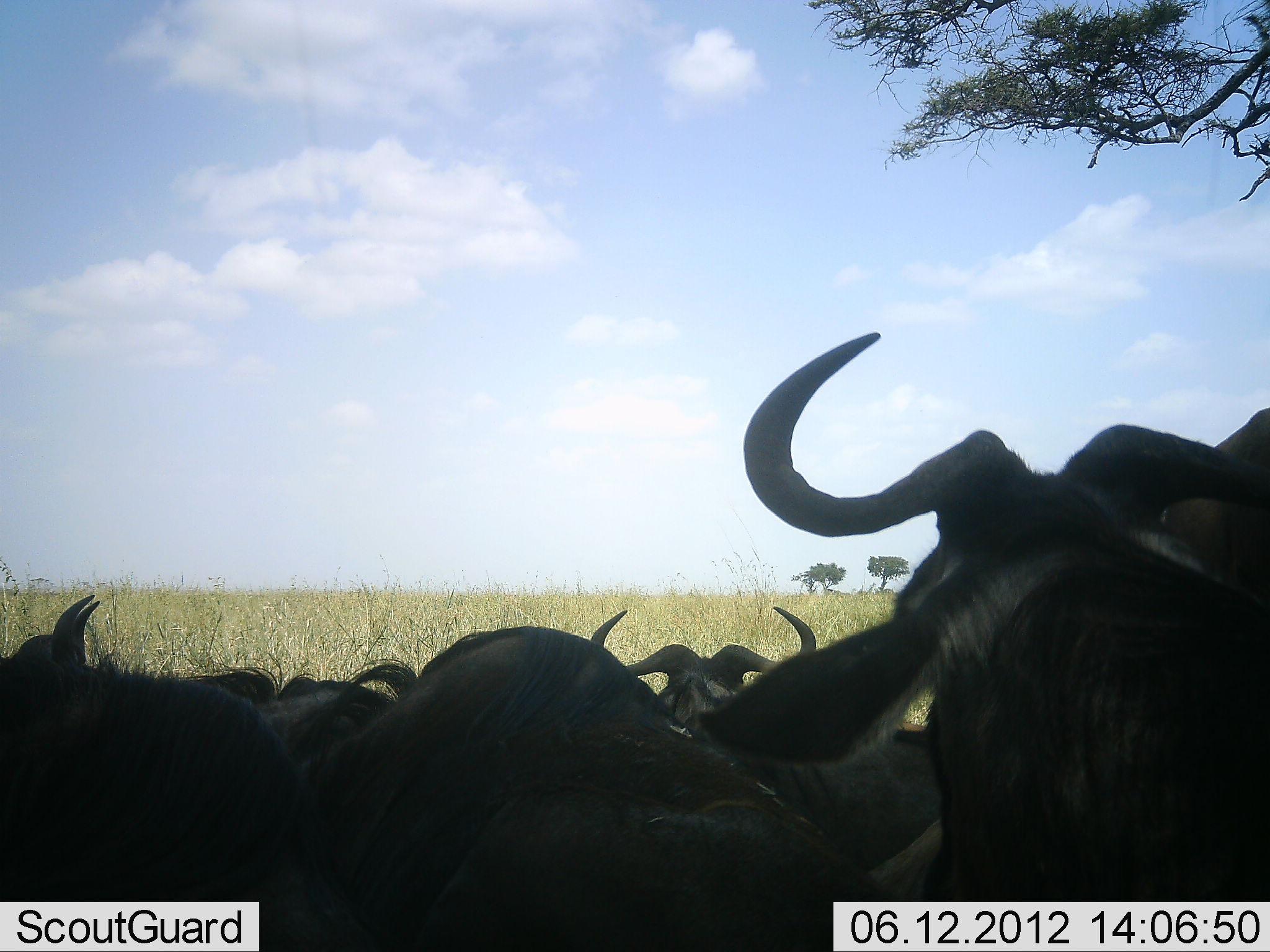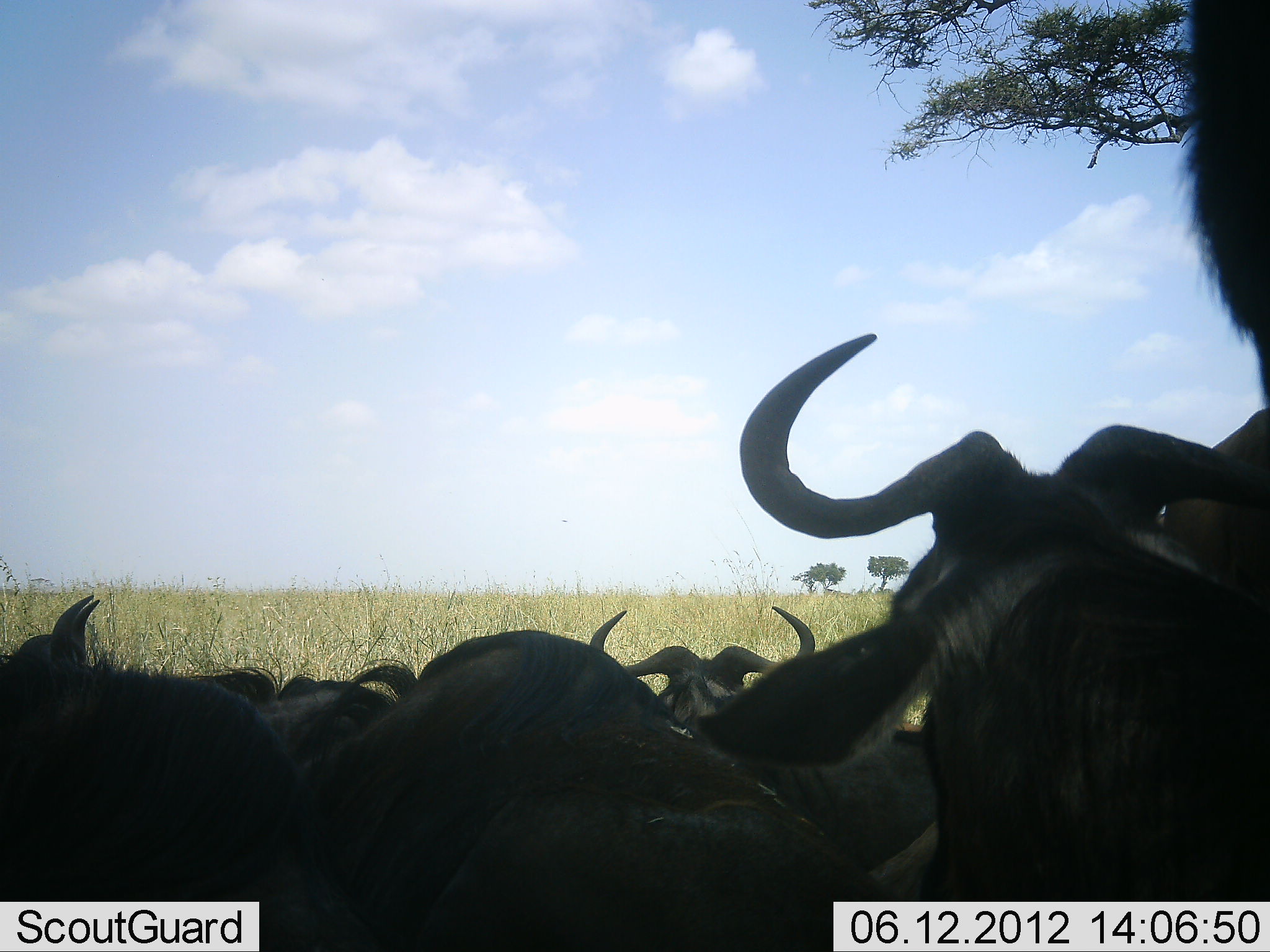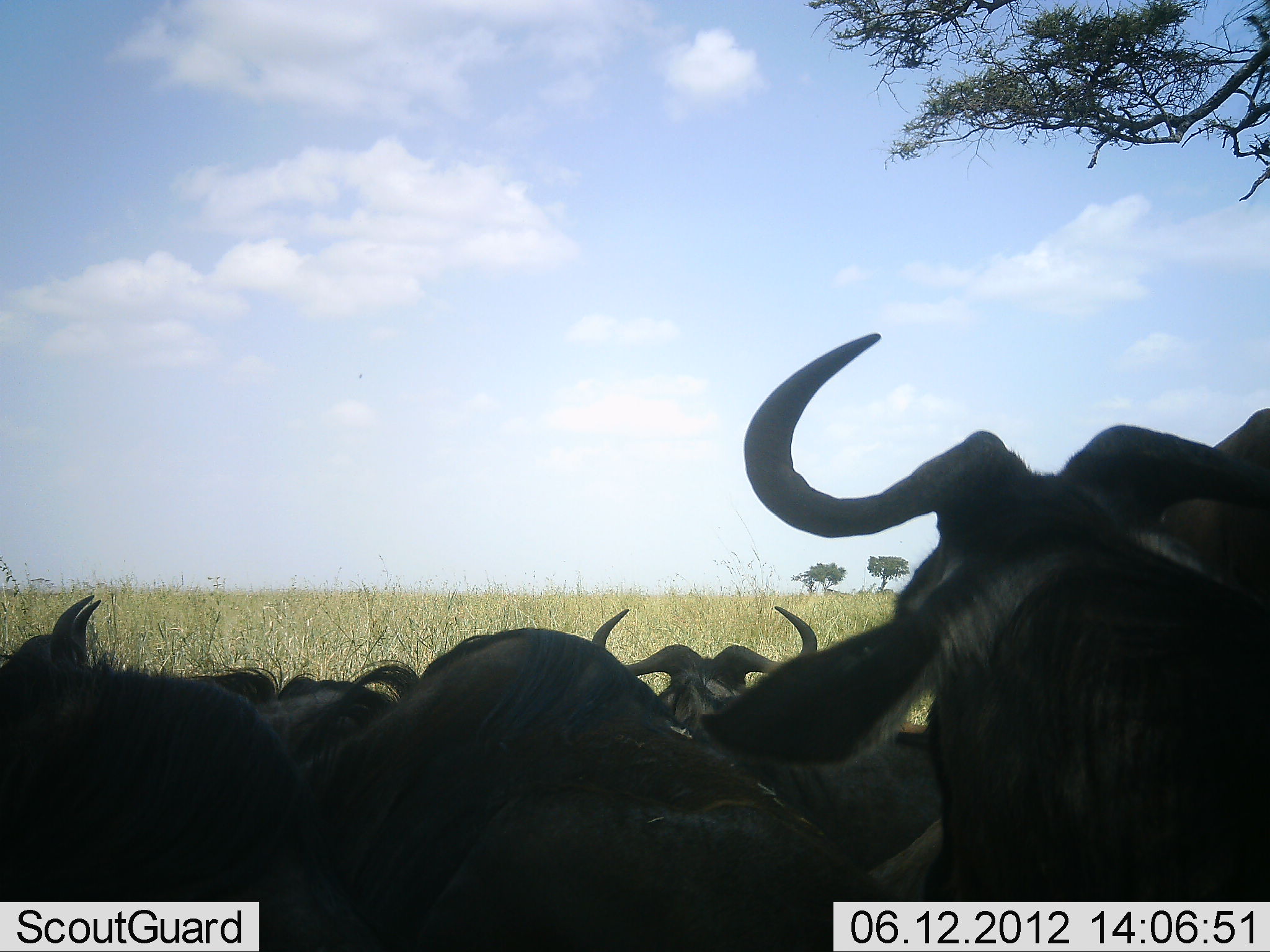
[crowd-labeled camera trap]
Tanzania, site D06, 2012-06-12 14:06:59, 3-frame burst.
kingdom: Animalia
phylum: Chordata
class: Mammalia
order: Artiodactyla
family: Bovidae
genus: Connochaetes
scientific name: Connochaetes taurinus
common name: blue wildebeest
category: wildebeest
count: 6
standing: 40%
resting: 90%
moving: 0%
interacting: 0%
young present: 0%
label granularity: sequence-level